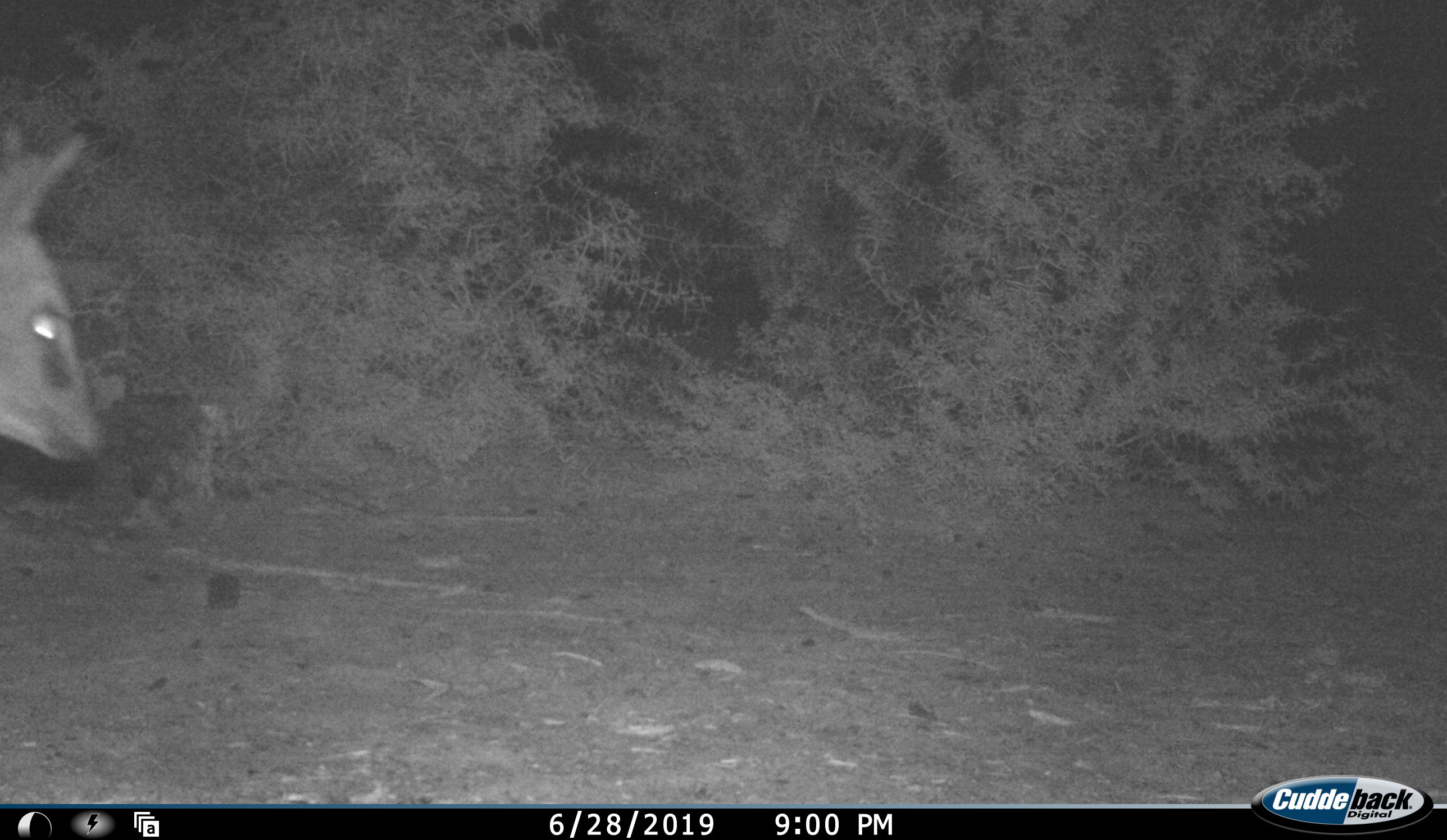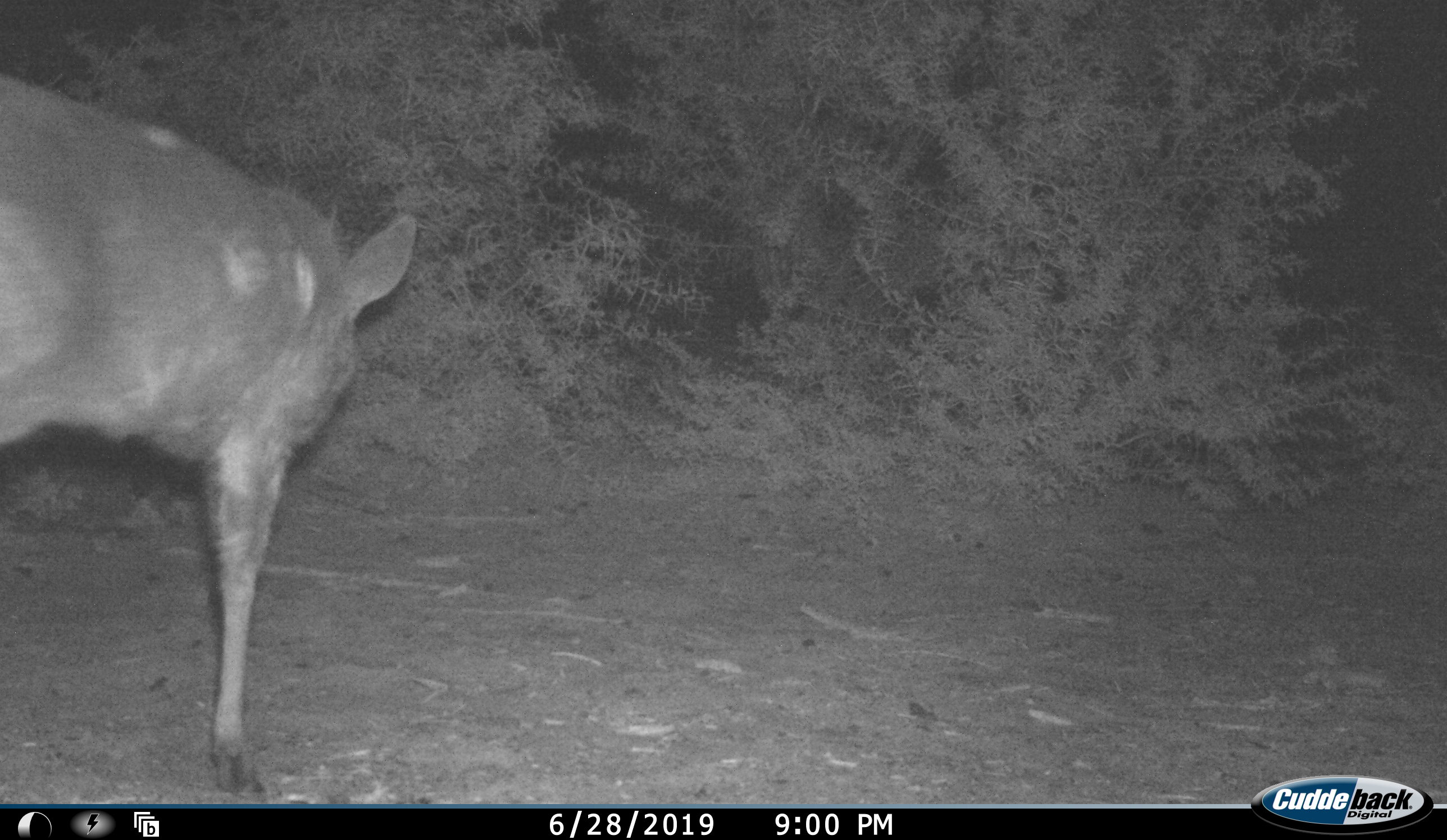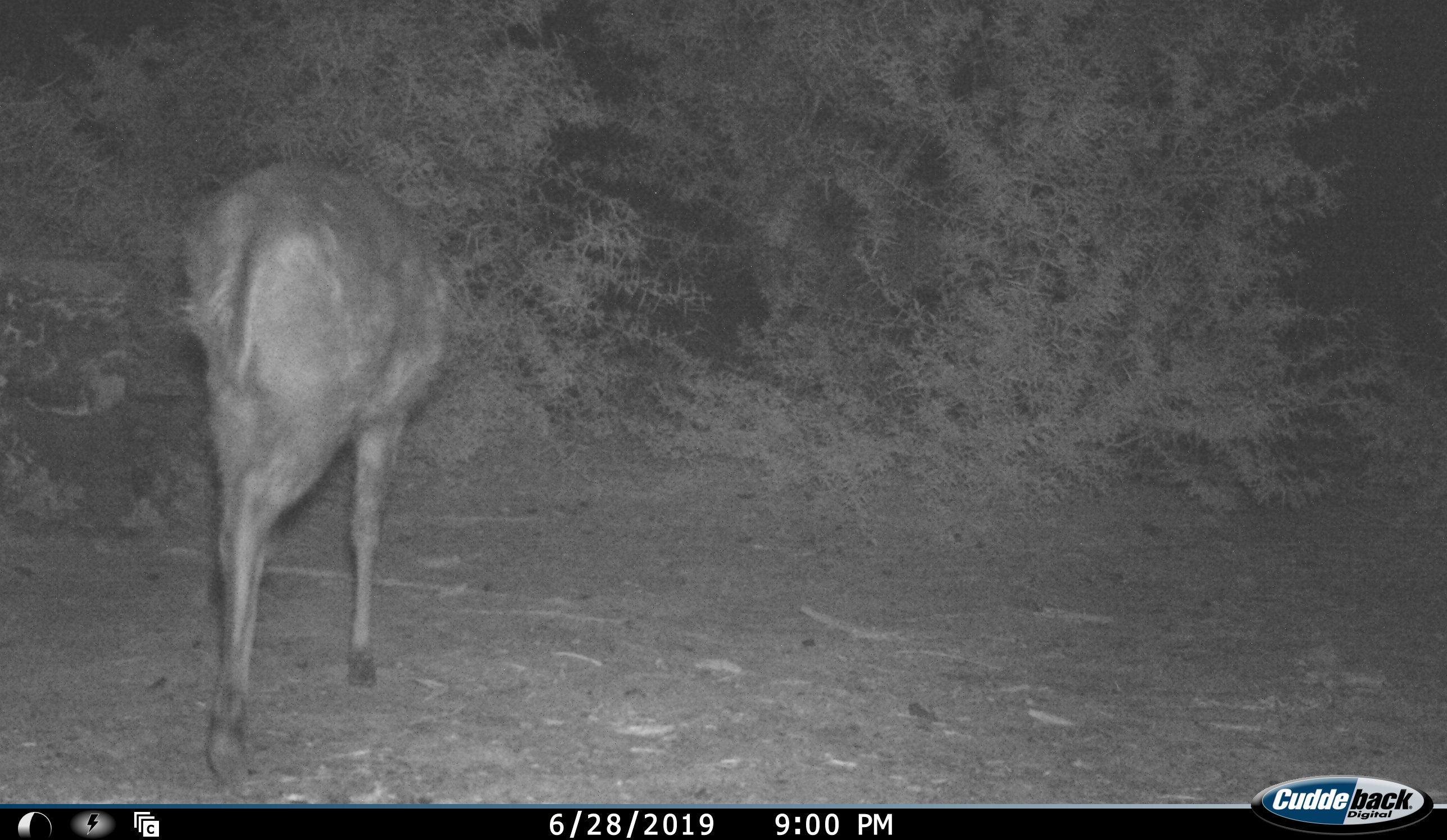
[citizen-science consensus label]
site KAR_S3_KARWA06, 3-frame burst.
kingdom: Animalia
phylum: Chordata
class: Mammalia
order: Artiodactyla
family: Bovidae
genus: Sylvicapra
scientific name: Sylvicapra grimmia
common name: common duiker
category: duikercommongrey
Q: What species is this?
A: Duikercommongrey (common duiker) (Sylvicapra grimmia).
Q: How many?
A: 1.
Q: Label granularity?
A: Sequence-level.